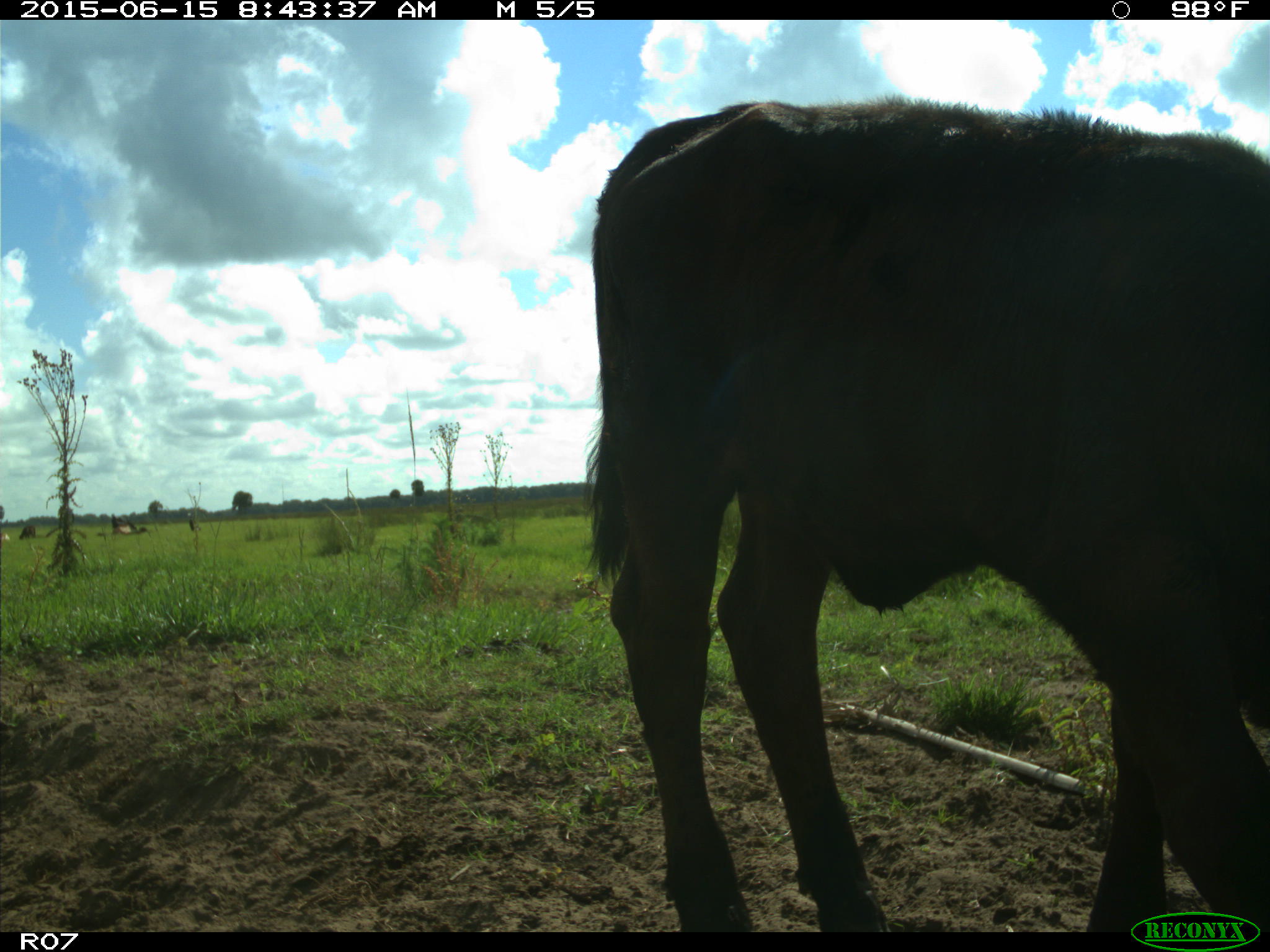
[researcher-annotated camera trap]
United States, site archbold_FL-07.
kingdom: Animalia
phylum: Chordata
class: Mammalia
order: Artiodactyla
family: Bovidae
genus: Bos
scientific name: Bos taurus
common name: domestic cow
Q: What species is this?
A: Bos taurus (domestic cow).